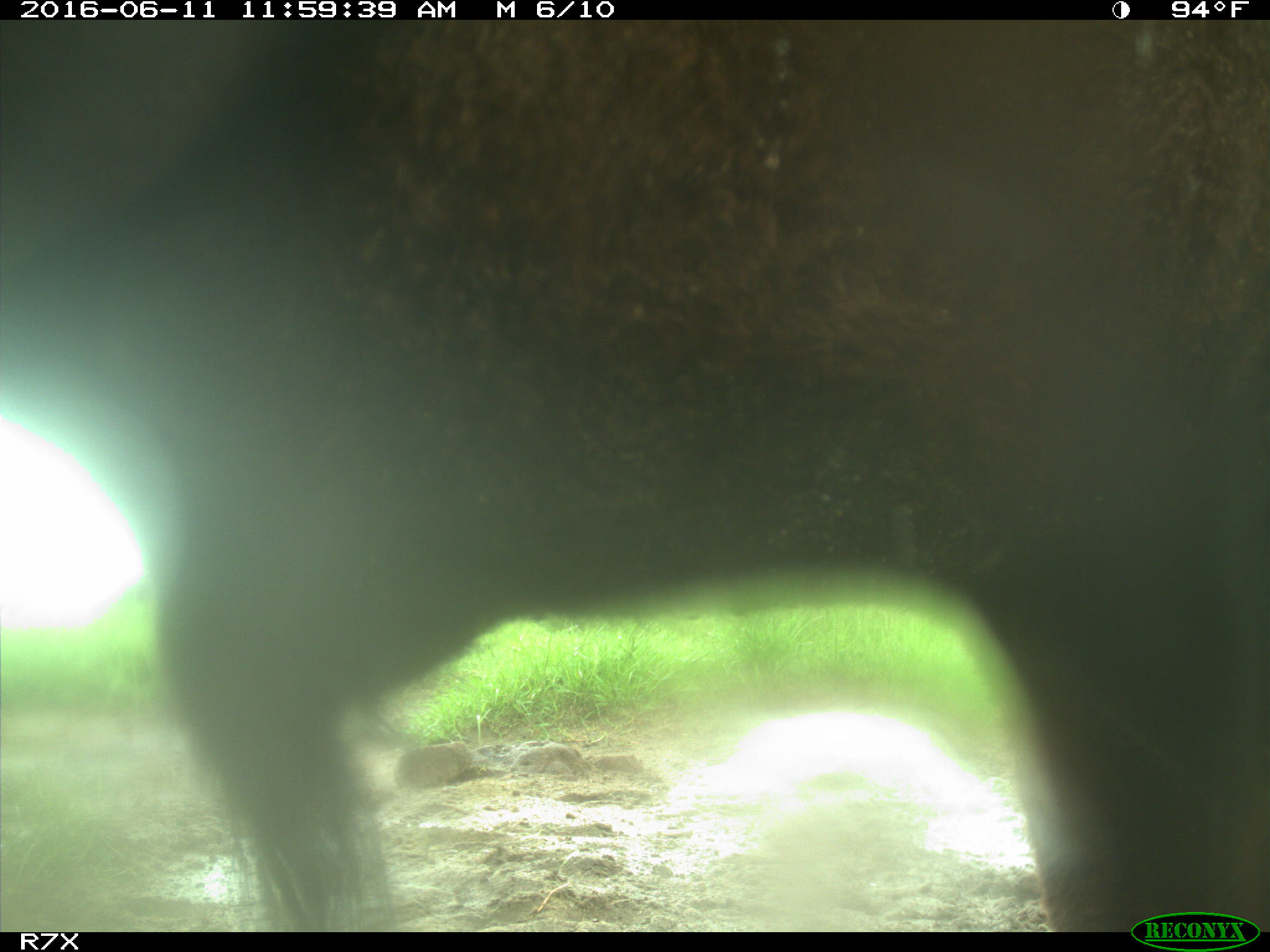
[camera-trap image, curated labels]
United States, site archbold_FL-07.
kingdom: Animalia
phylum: Chordata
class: Mammalia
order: Artiodactyla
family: Bovidae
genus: Bos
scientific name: Bos taurus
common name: domestic cow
Bos taurus (domestic cow).